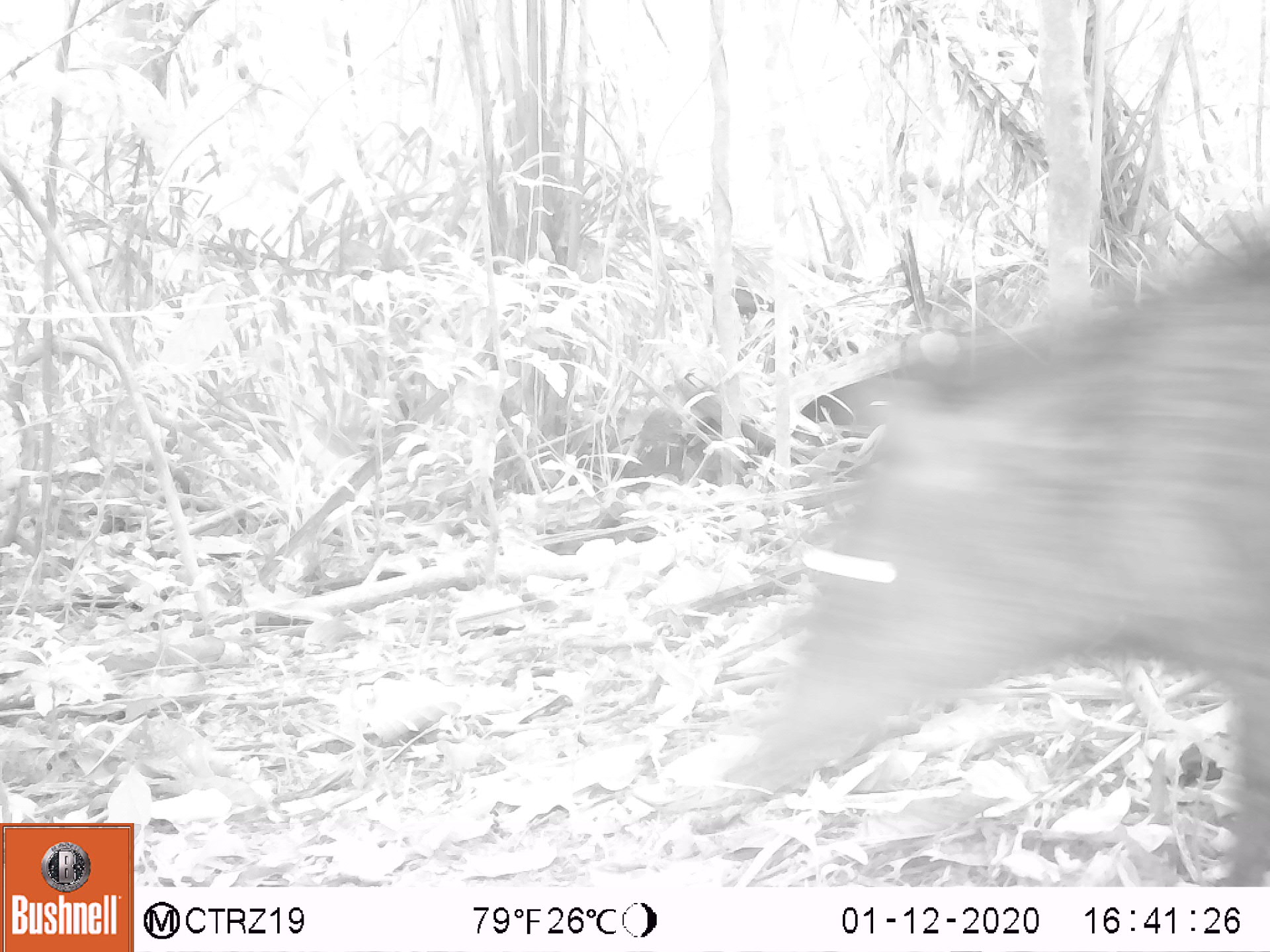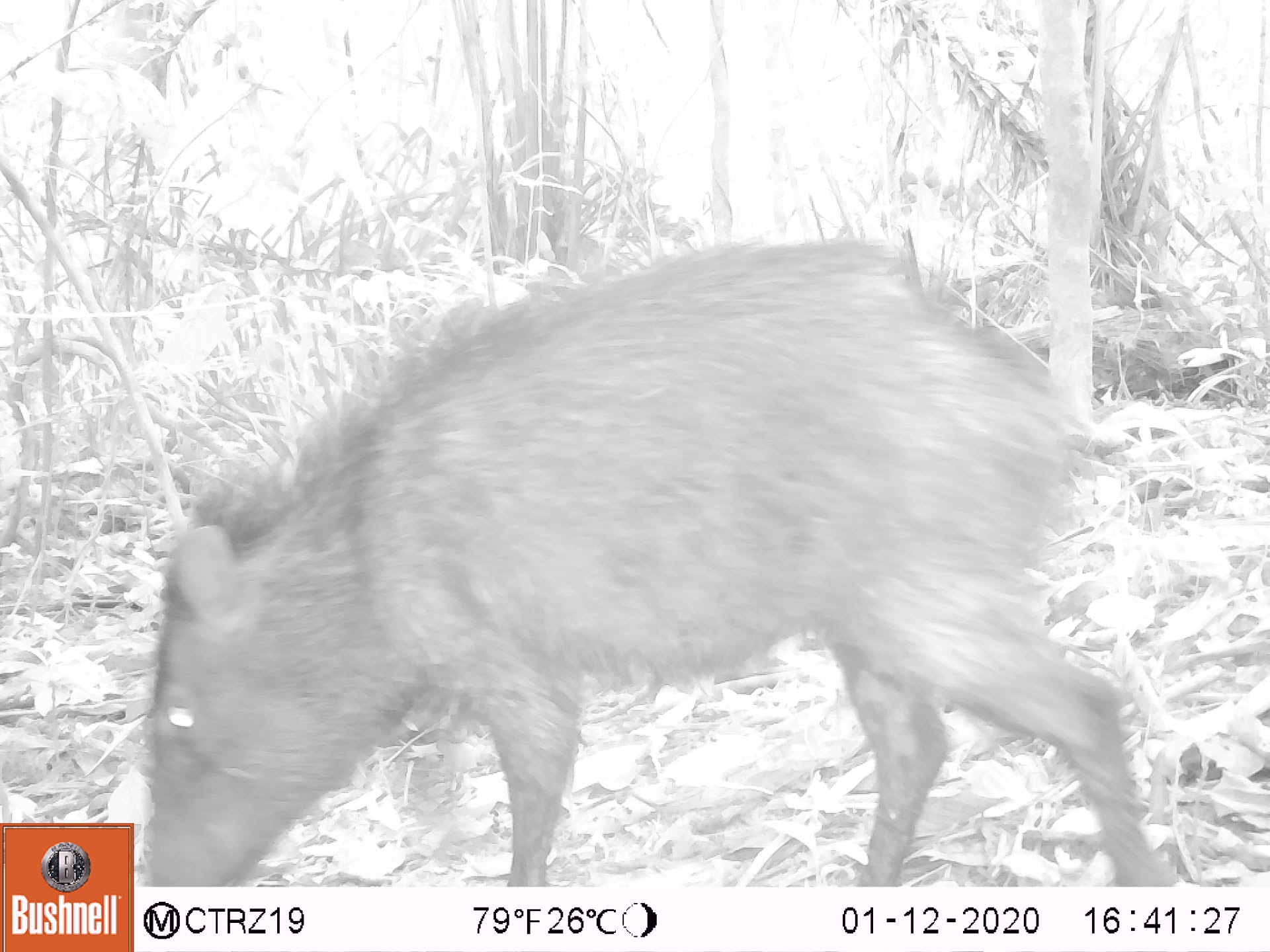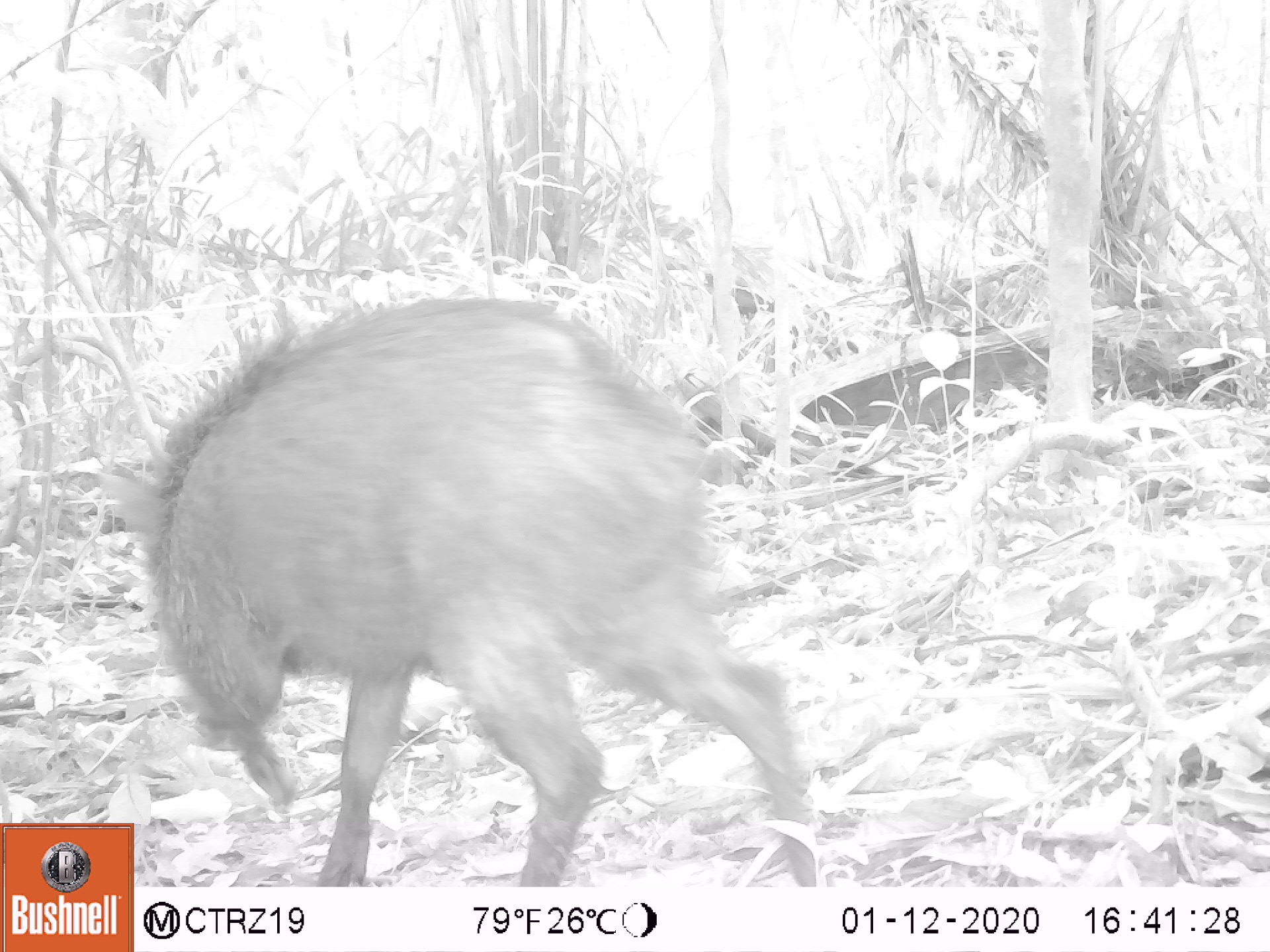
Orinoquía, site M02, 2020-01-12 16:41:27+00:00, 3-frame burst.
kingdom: Animalia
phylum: Chordata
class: Mammalia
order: Artiodactyla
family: Tayassuidae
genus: Pecari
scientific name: Pecari tajacu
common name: collared peccary